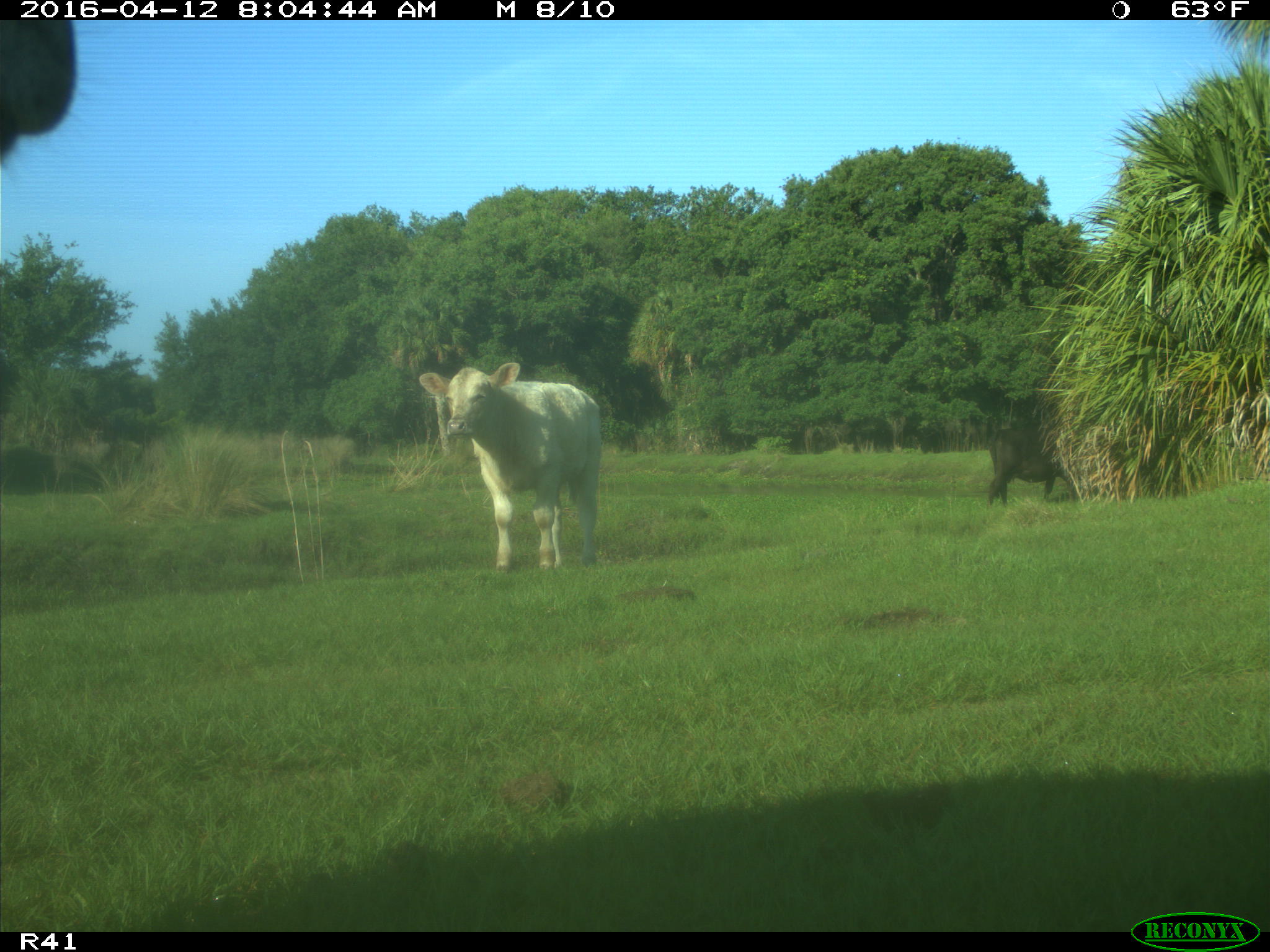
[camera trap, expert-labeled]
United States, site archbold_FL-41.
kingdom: Animalia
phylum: Chordata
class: Mammalia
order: Artiodactyla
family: Bovidae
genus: Bos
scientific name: Bos taurus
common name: domestic cow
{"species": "Bos taurus (domestic cow)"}